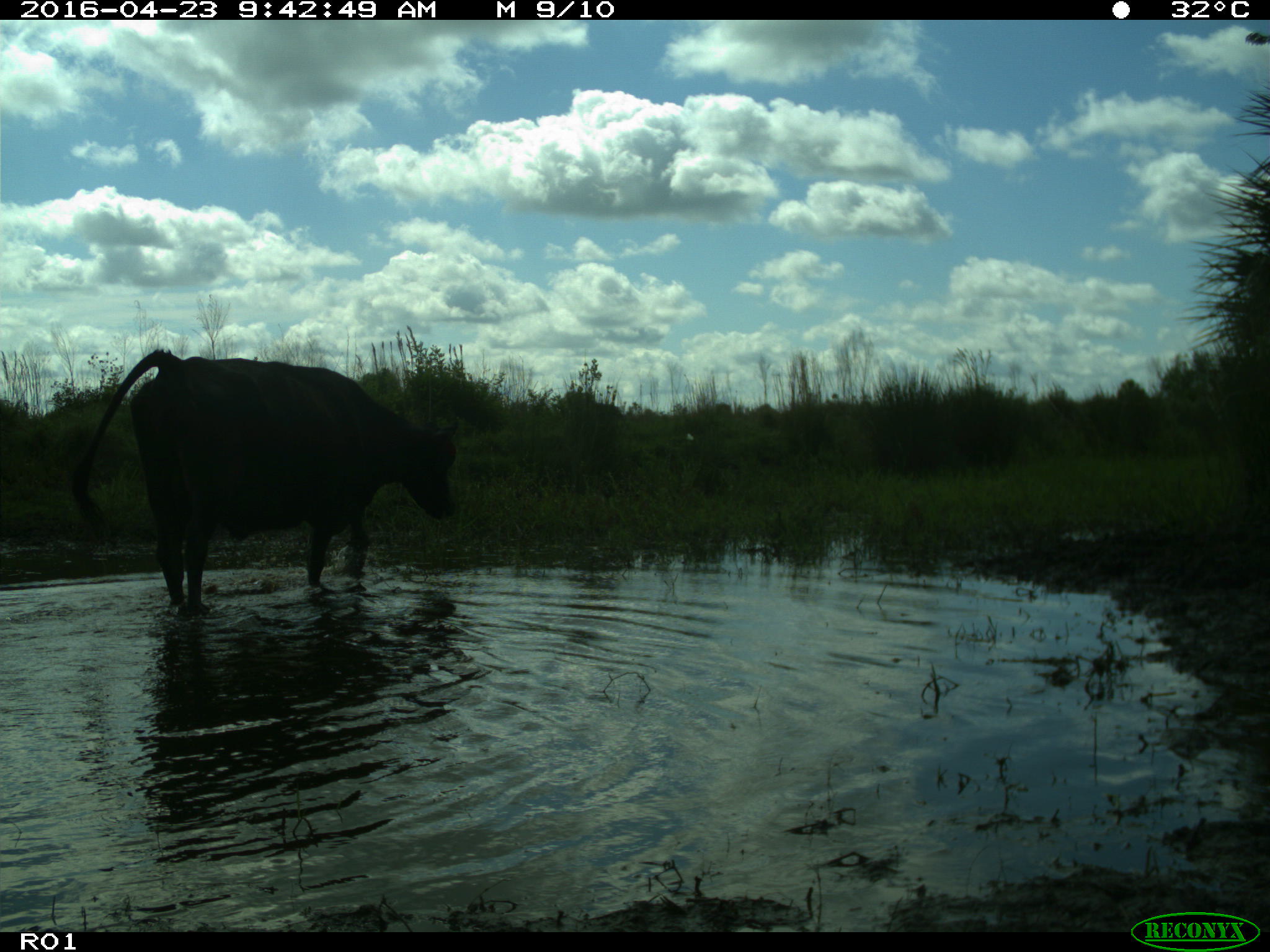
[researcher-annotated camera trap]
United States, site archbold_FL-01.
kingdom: Animalia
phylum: Chordata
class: Mammalia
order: Artiodactyla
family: Bovidae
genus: Bos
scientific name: Bos taurus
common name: domestic cow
Bos taurus (domestic cow).